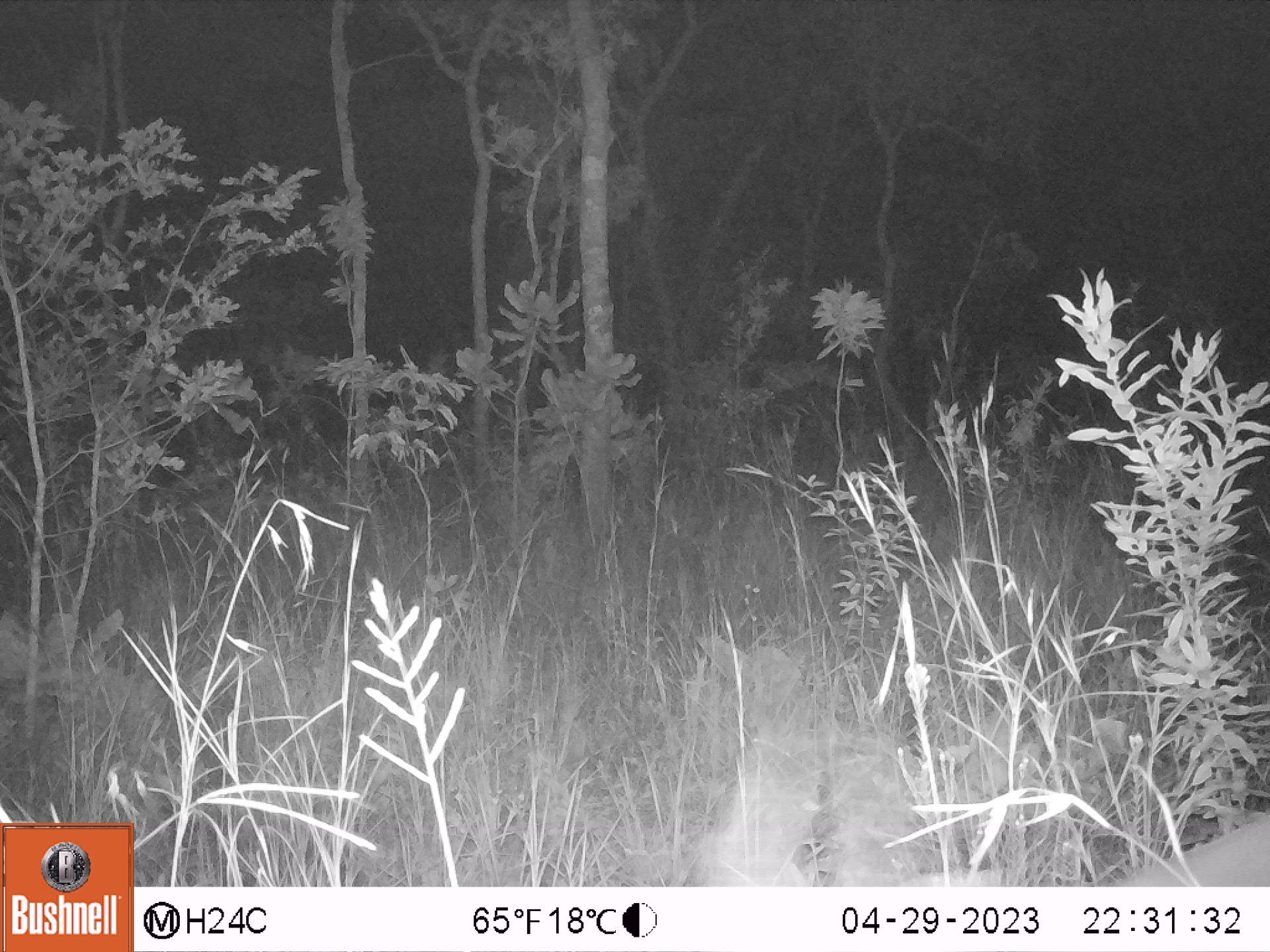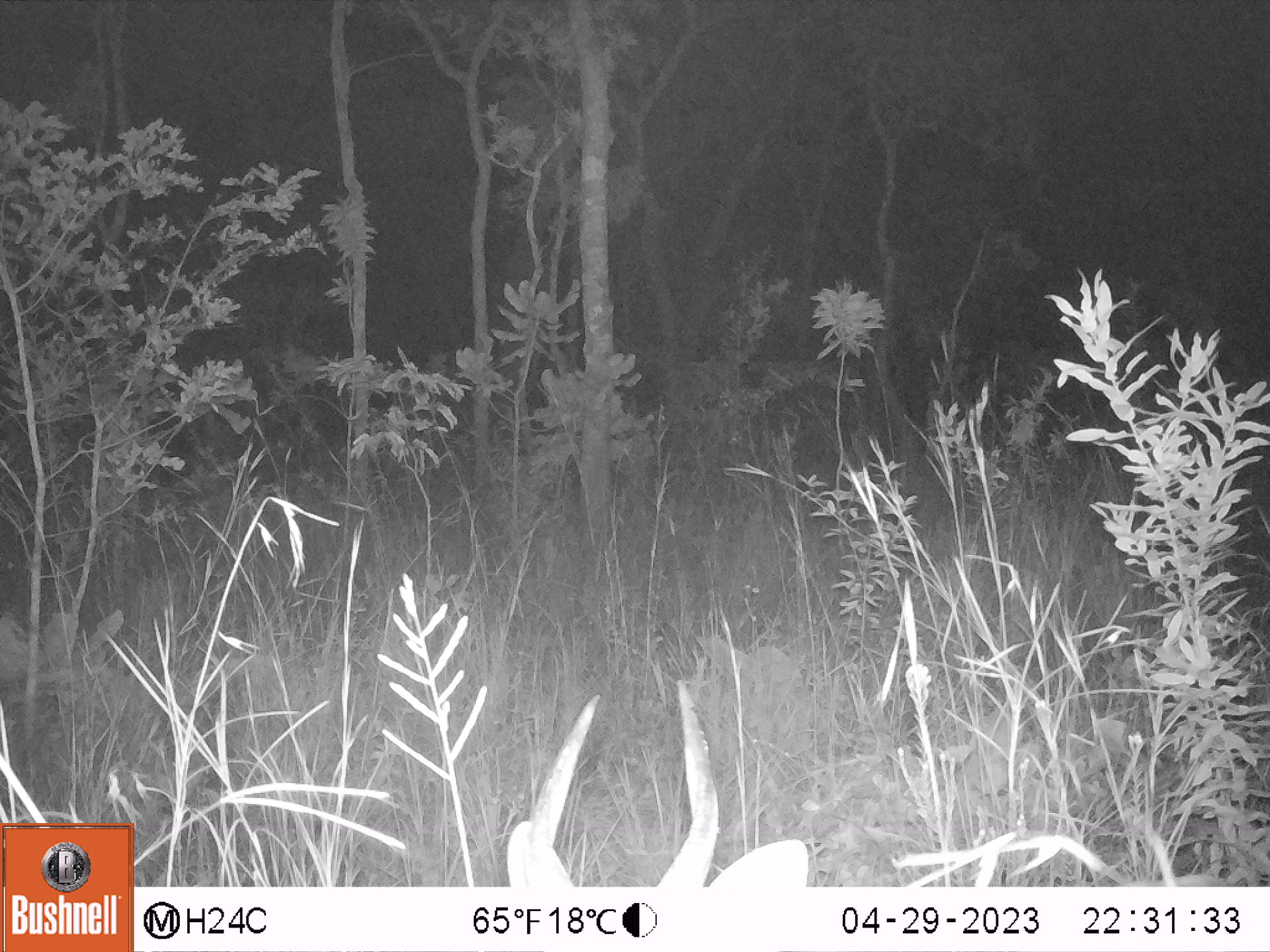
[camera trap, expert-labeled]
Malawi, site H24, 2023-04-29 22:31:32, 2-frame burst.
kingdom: Animalia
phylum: Chordata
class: Mammalia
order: Artiodactyla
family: Bovidae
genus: Tragelaphus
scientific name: Tragelaphus sylvaticus sylvaticus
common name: cape bushbuck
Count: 1.